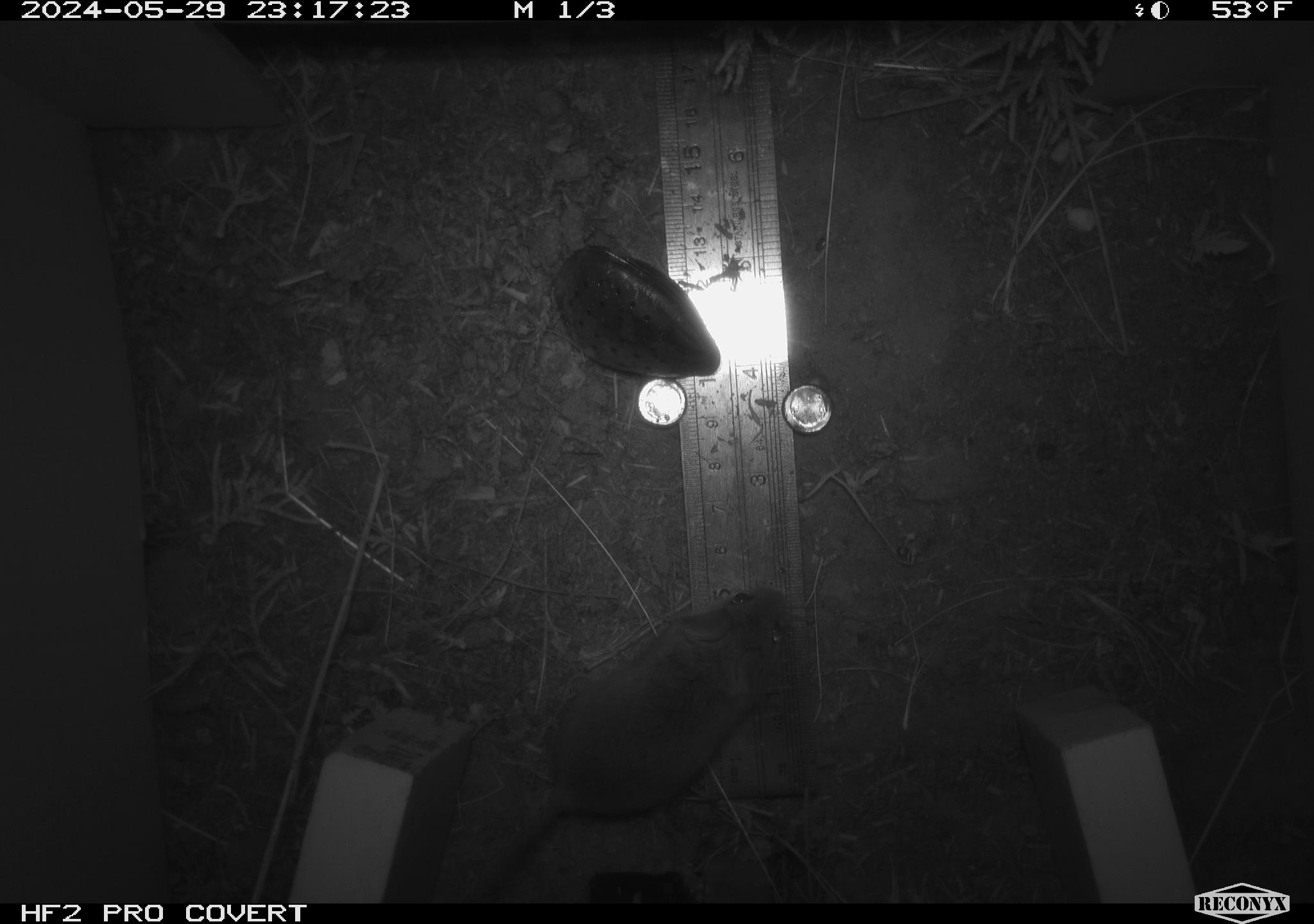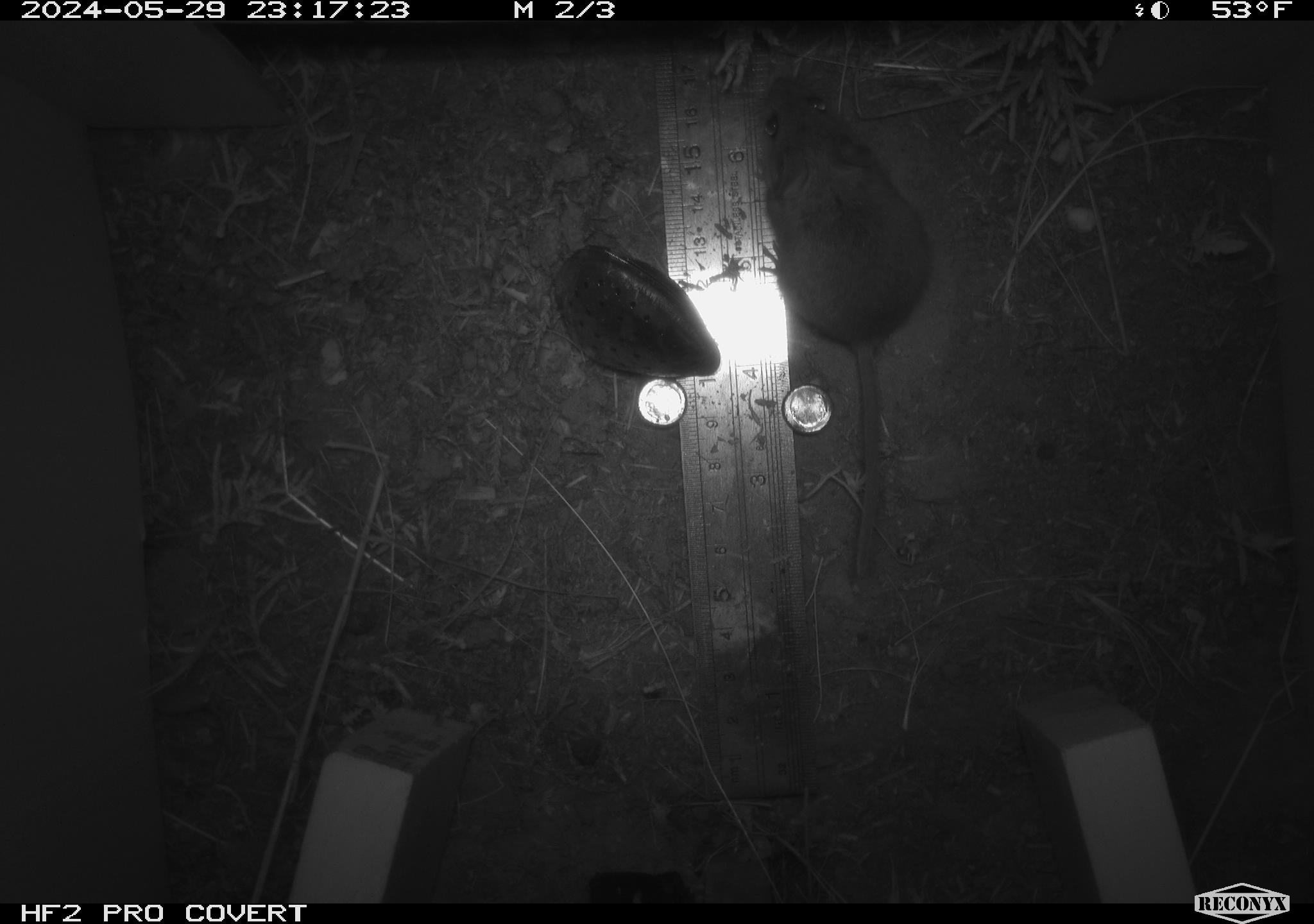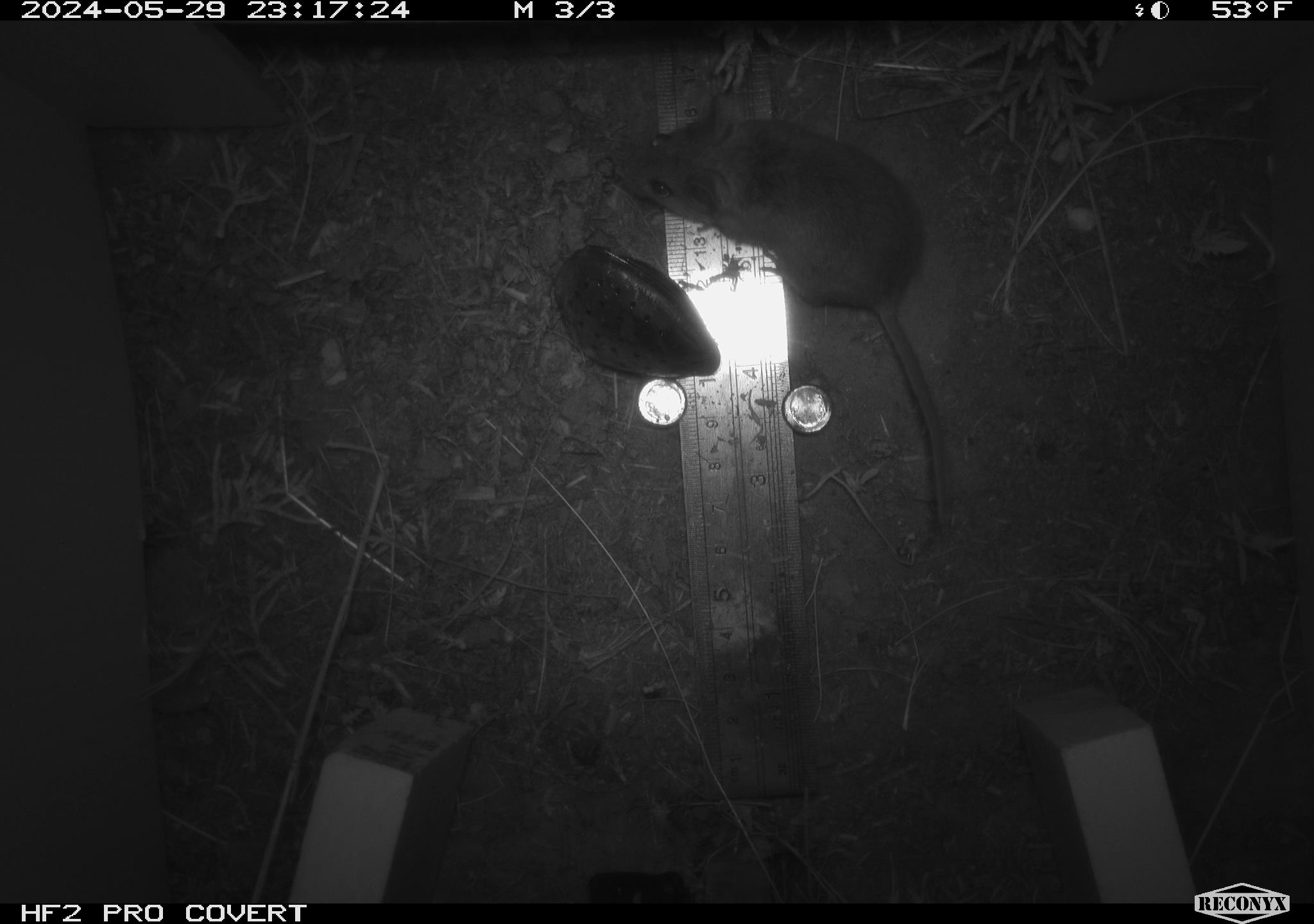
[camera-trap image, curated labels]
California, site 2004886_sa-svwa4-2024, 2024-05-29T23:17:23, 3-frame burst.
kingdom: Animalia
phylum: Chordata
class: Mammalia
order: Rodentia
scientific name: Rodentia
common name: mouse species